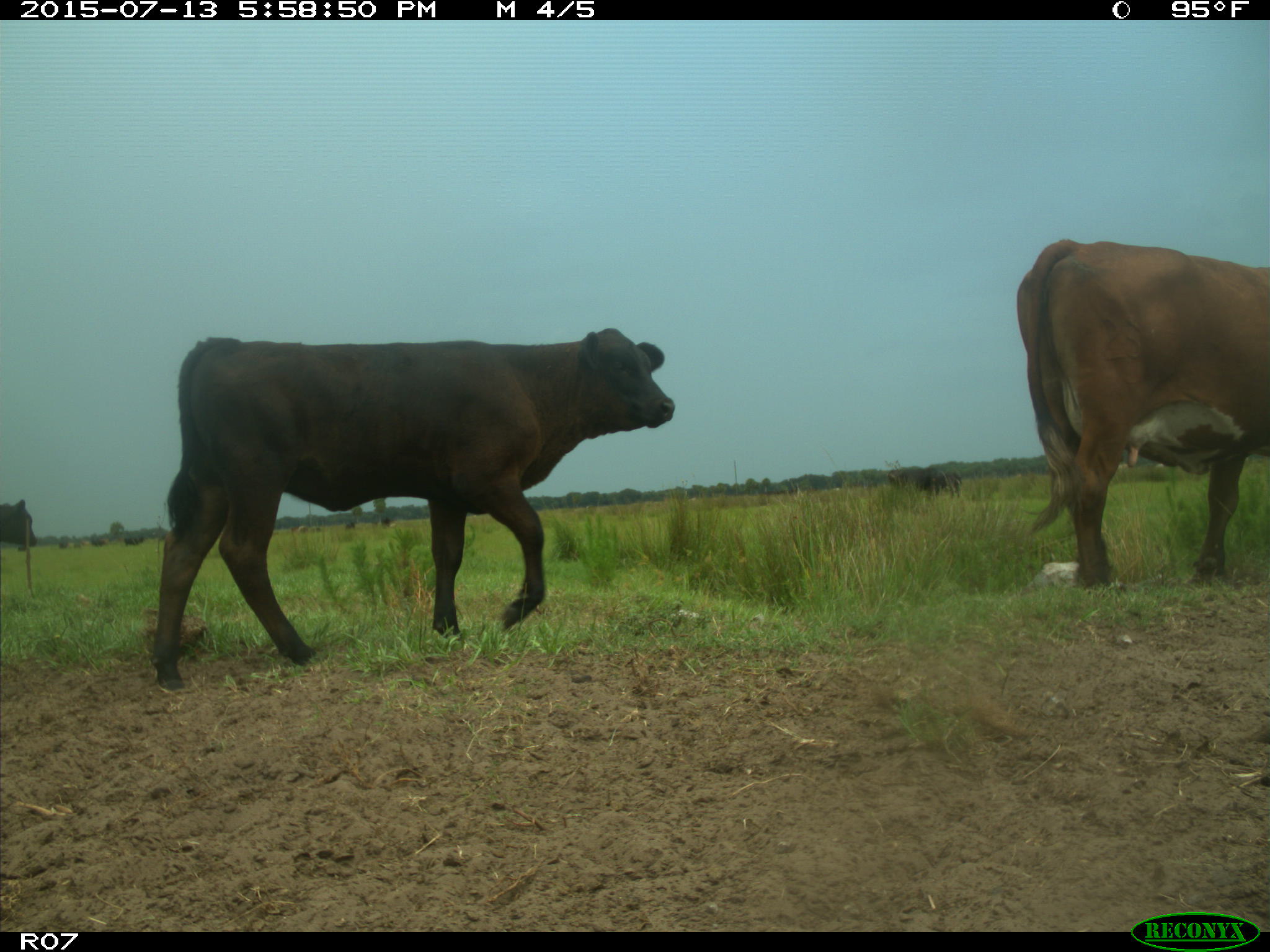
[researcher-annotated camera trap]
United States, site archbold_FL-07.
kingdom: Animalia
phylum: Chordata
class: Mammalia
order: Artiodactyla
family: Bovidae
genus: Bos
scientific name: Bos taurus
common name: domestic cow